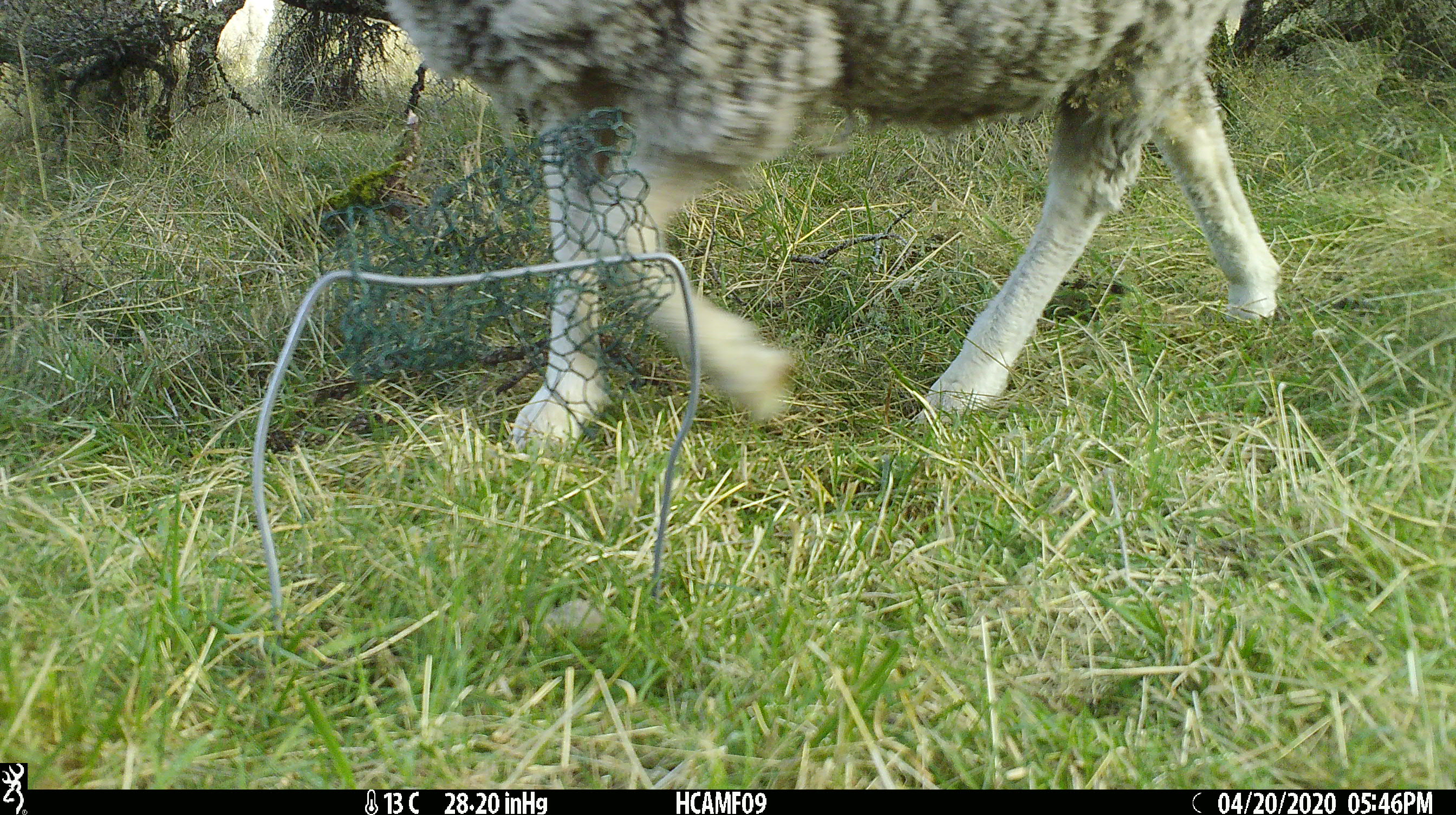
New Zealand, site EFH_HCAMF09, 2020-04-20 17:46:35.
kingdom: Animalia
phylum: Chordata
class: Mammalia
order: Artiodactyla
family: Bovidae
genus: Ovis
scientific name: Ovis aries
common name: domestic sheep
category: sheep